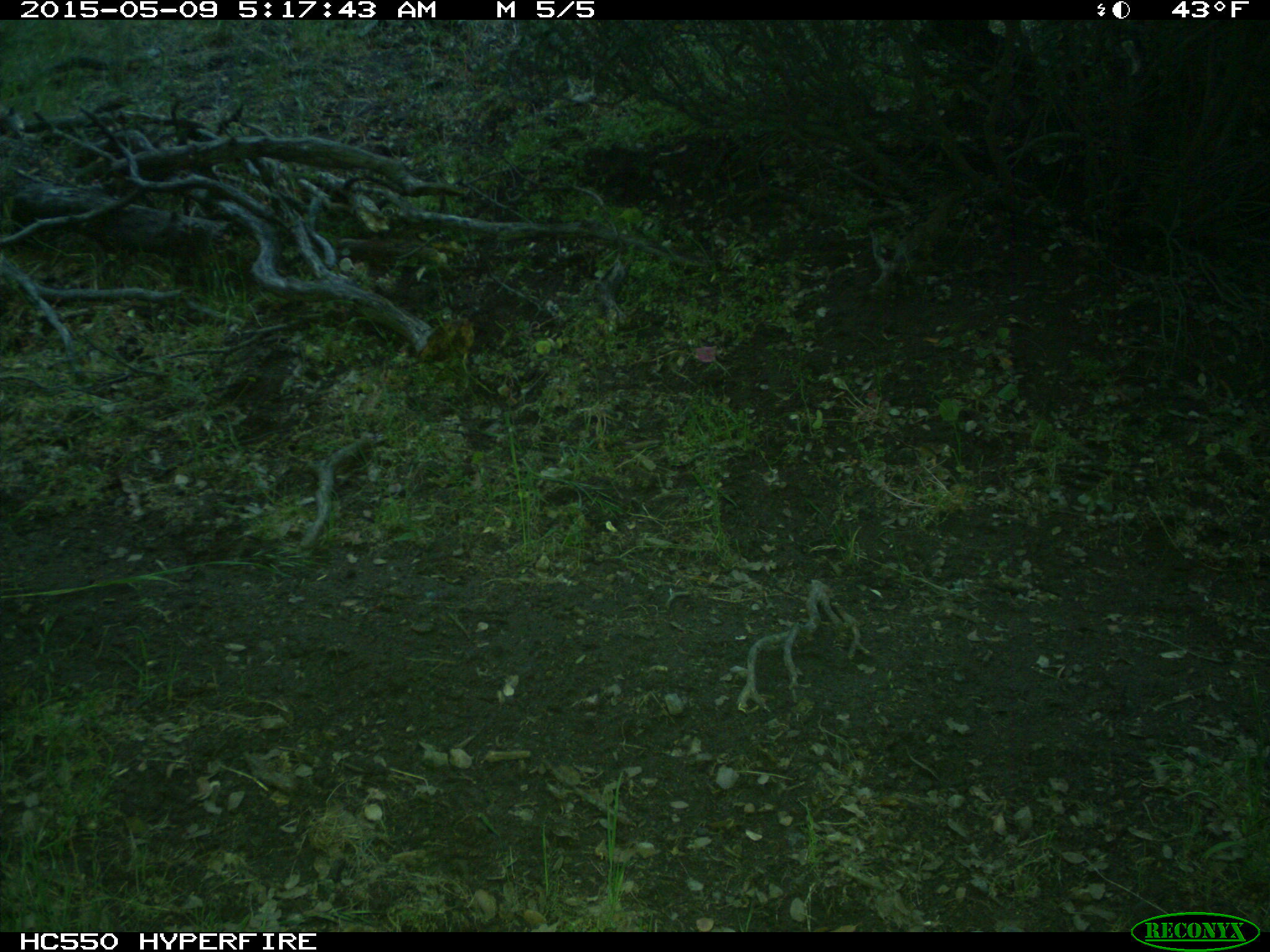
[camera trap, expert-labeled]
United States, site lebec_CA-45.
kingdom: Animalia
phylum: Chordata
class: Mammalia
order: Artiodactyla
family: Bovidae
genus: Bos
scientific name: Bos taurus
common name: domestic cow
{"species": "Bos taurus (domestic cow)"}